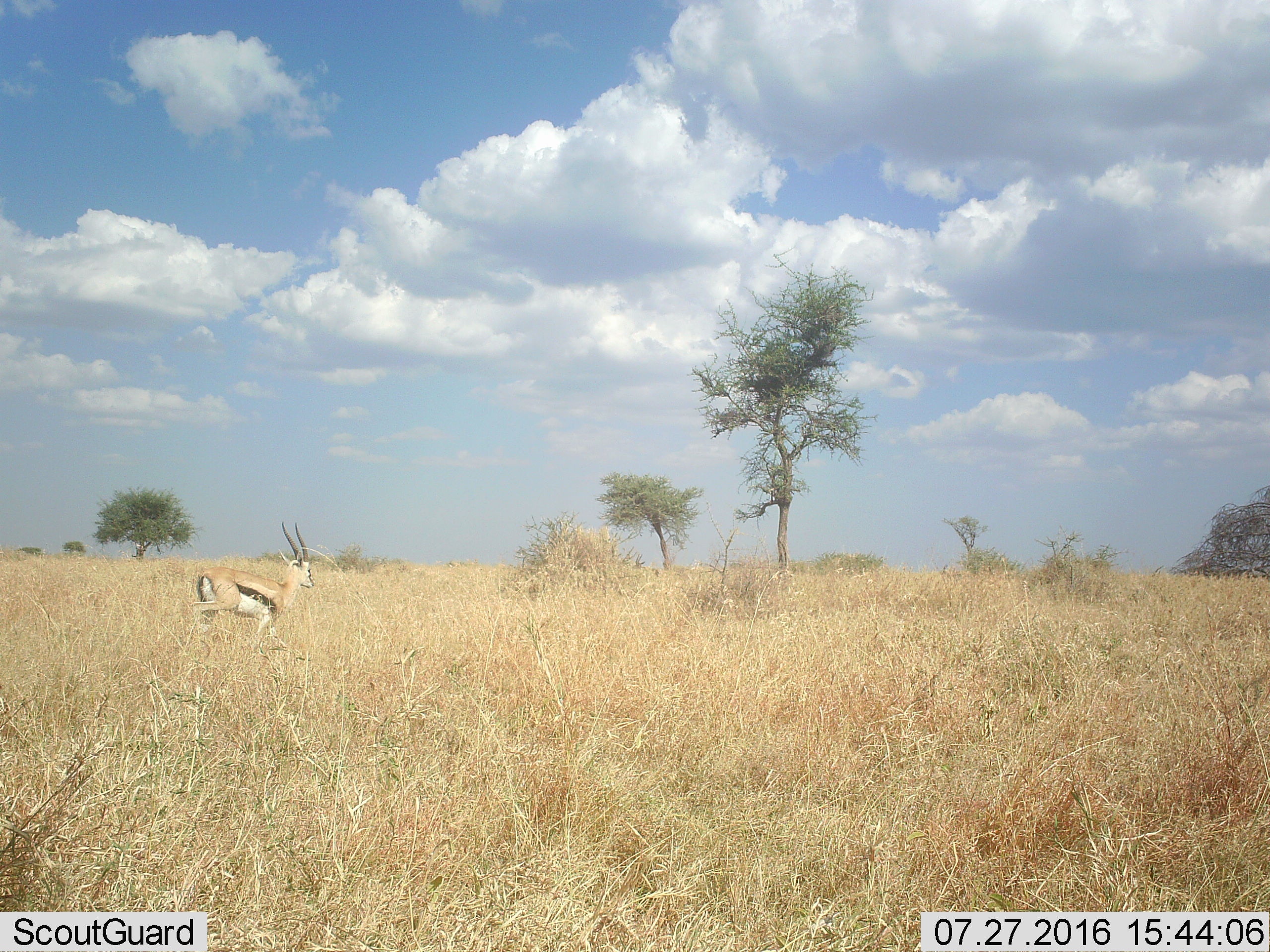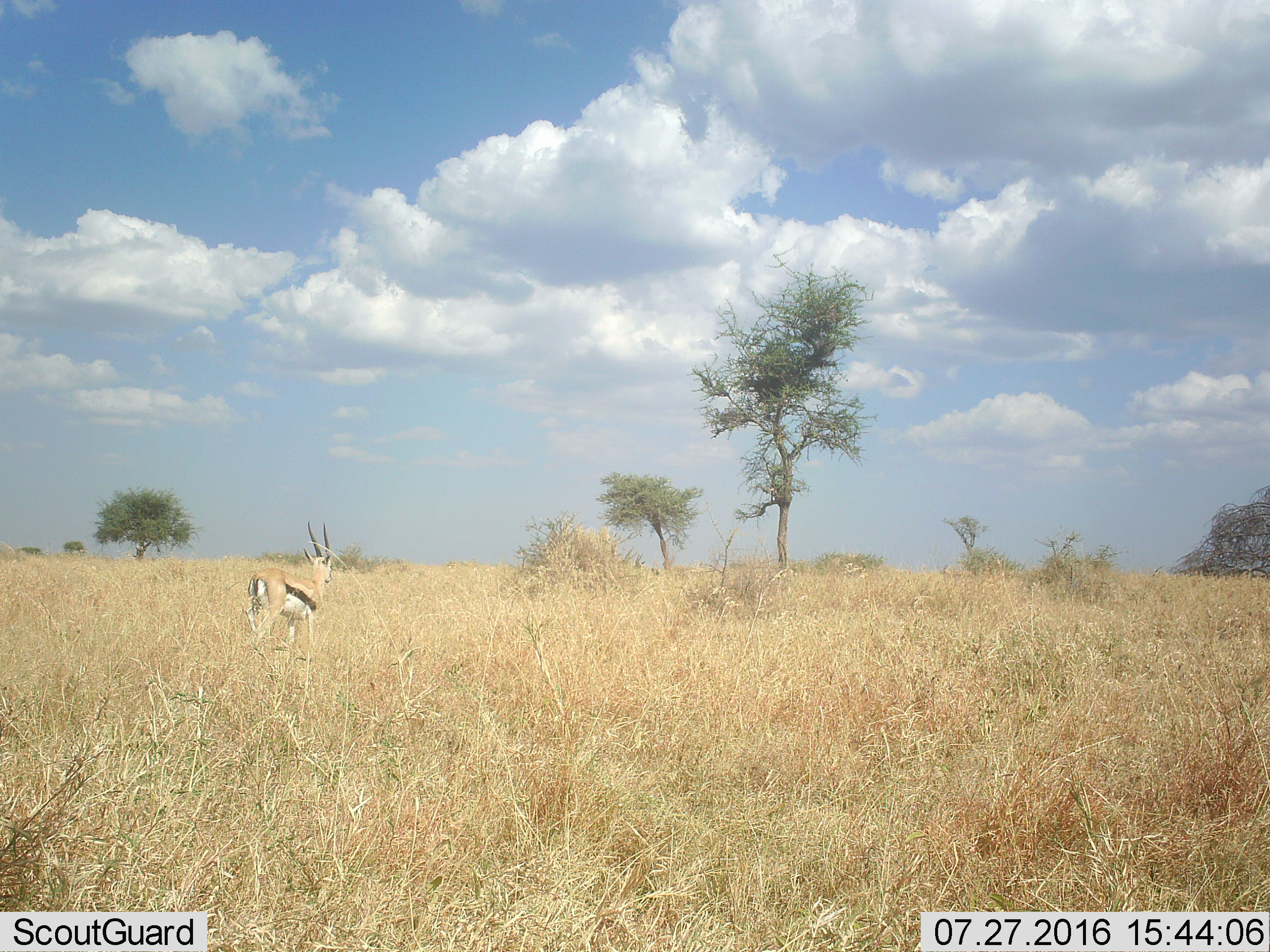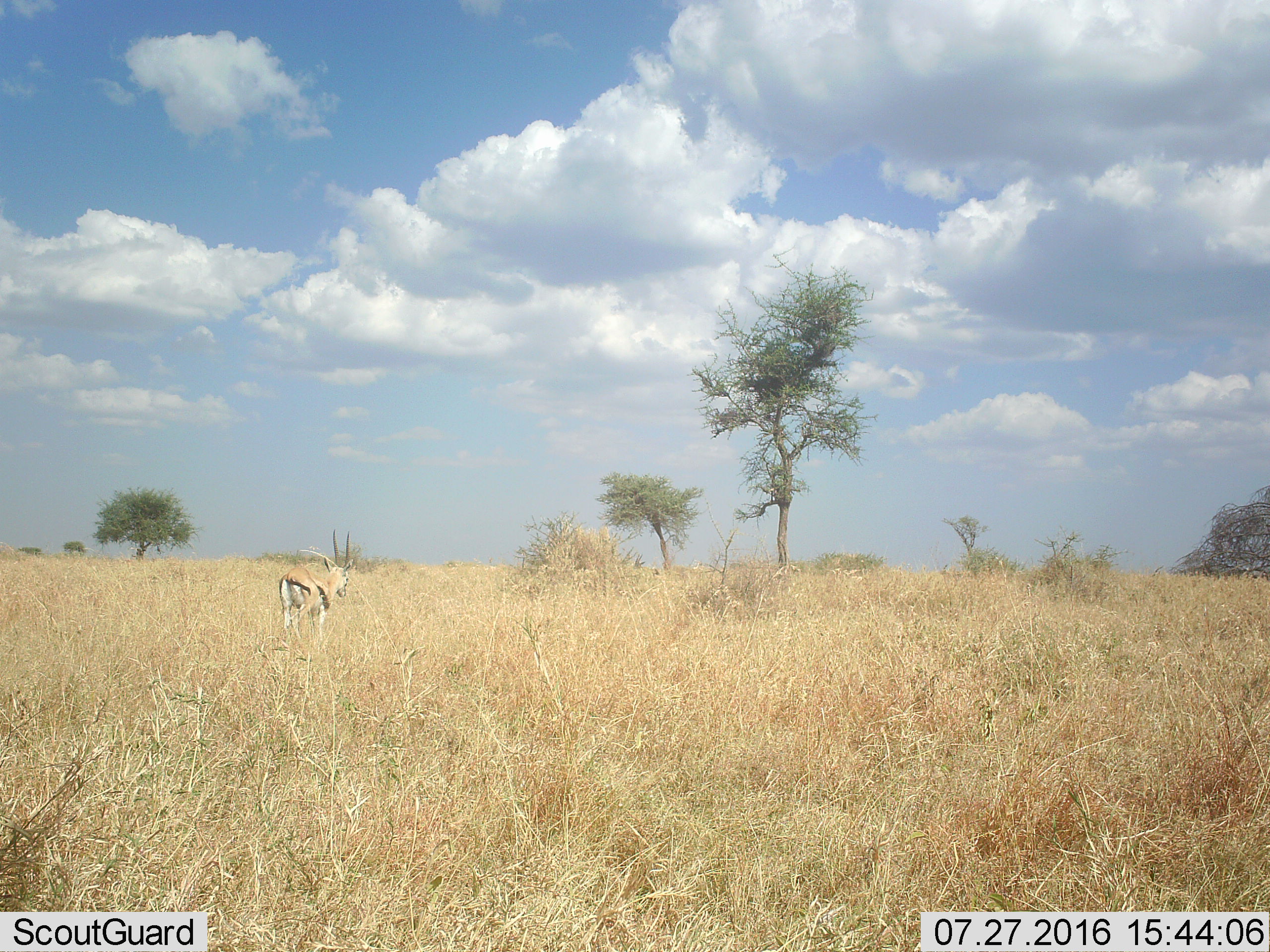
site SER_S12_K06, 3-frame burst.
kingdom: Animalia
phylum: Chordata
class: Mammalia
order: Artiodactyla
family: Bovidae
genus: Eudorcas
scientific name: Eudorcas thomsonii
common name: thomson's gazelle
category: gazellethomsons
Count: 1.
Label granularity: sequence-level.